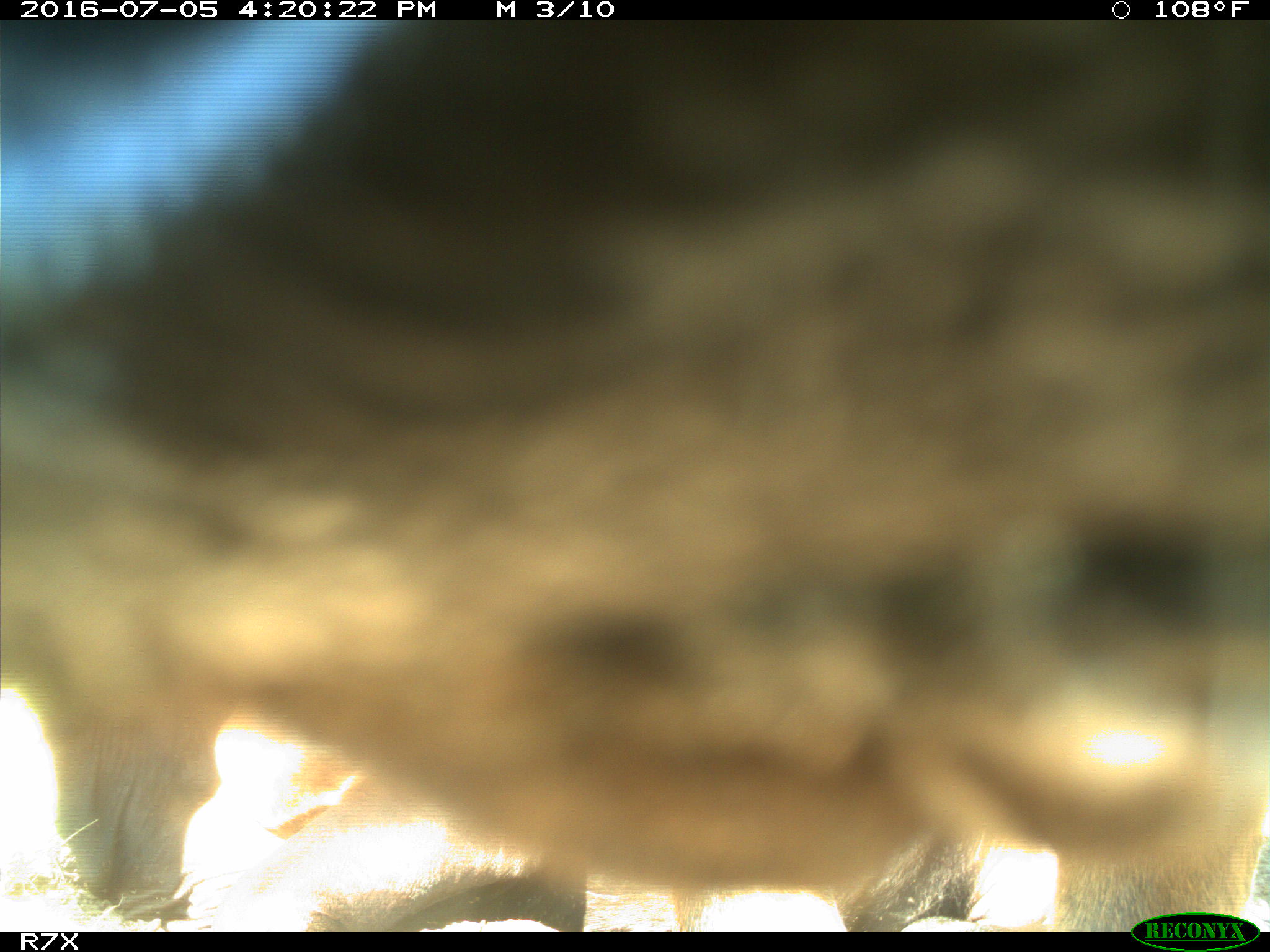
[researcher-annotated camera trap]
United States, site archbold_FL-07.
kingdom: Animalia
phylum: Chordata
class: Mammalia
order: Artiodactyla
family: Bovidae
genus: Bos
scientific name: Bos taurus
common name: domestic cow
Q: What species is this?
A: Bos taurus (domestic cow).